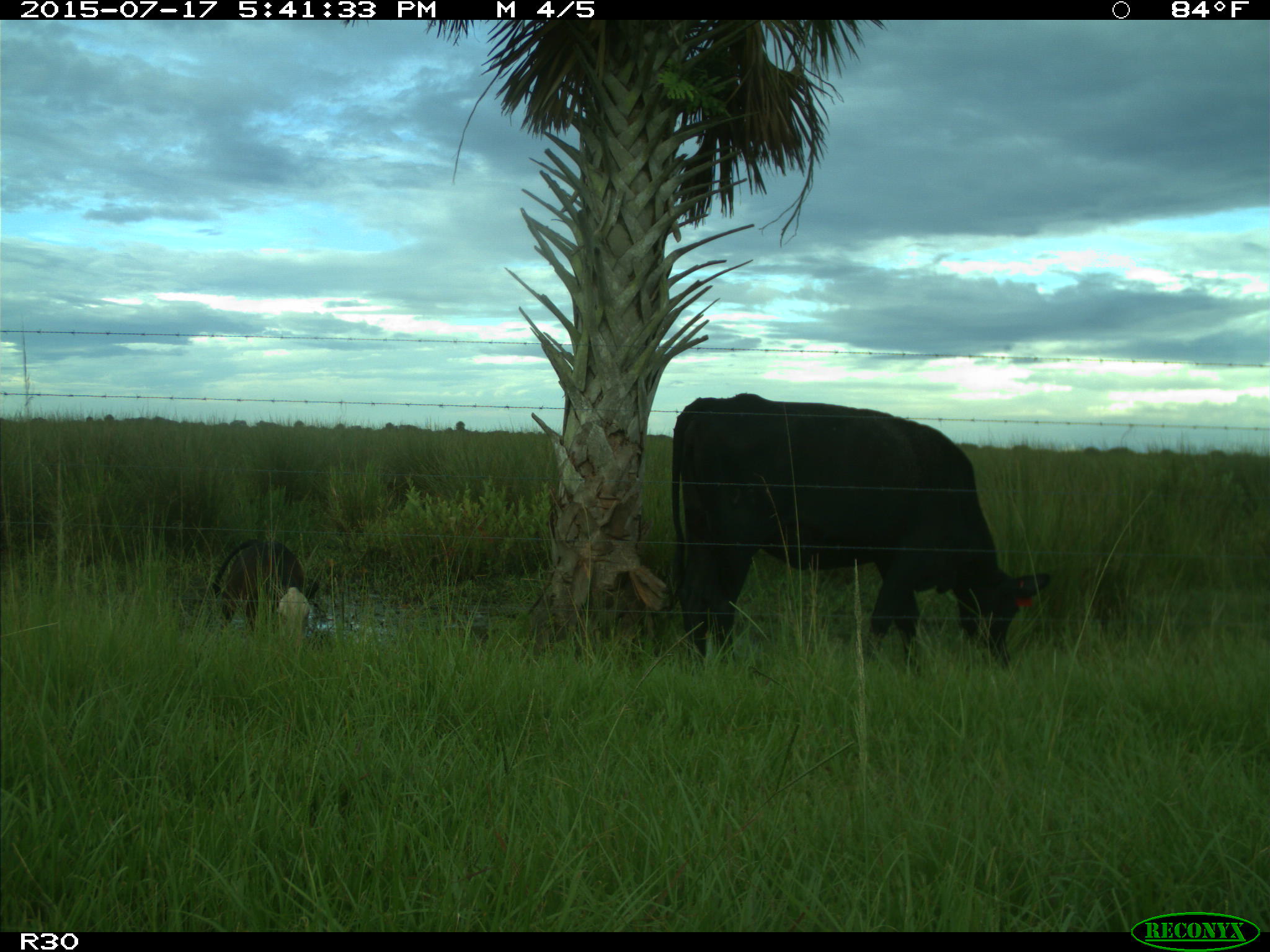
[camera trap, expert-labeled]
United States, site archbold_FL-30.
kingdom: Animalia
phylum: Chordata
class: Mammalia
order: Artiodactyla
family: Bovidae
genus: Bos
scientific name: Bos taurus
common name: domestic cow